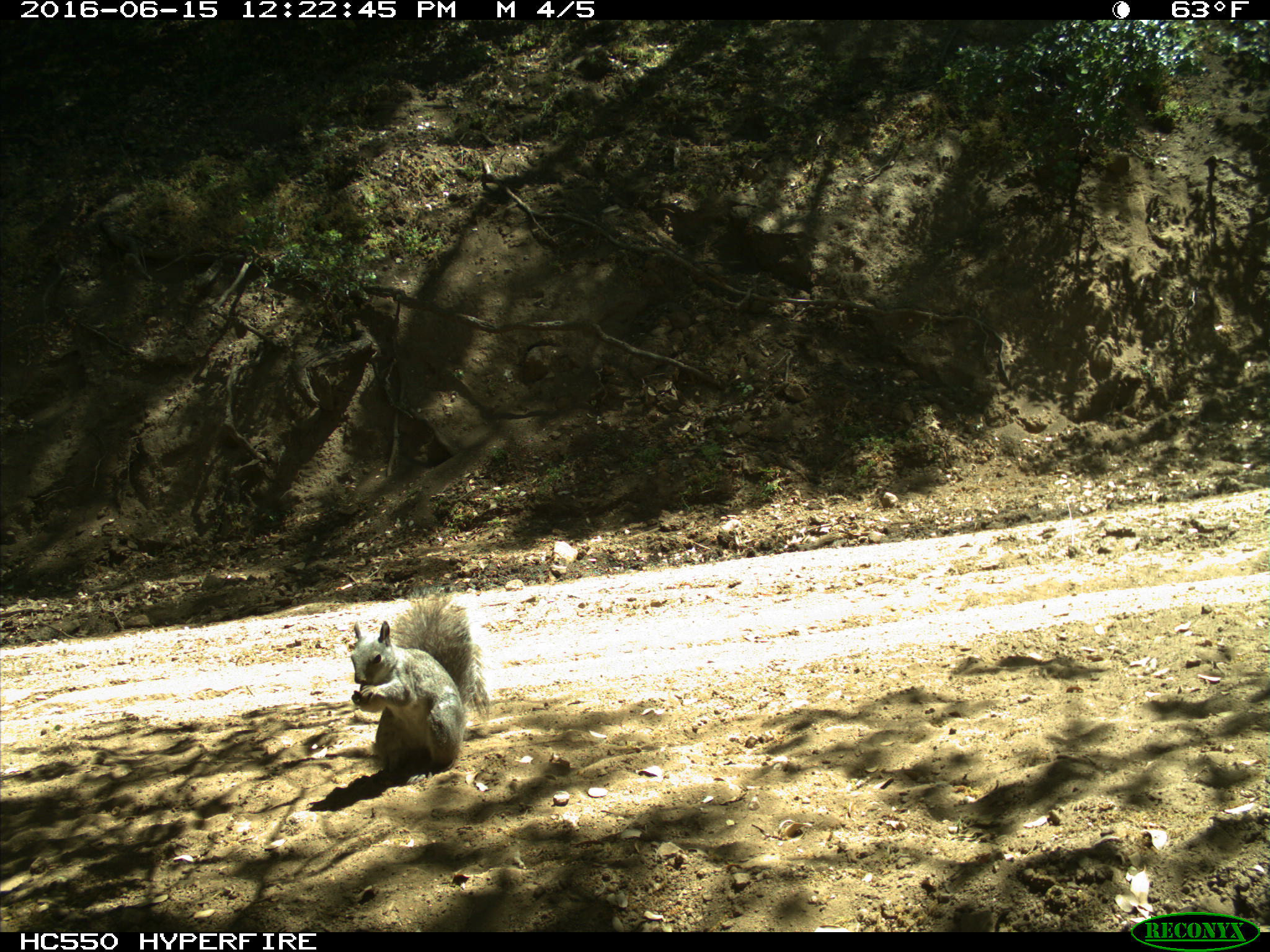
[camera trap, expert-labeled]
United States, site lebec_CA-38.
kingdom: Animalia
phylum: Chordata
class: Mammalia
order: Rodentia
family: Sciuridae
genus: Sciurus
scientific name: Sciurus carolinensis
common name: eastern gray squirrel